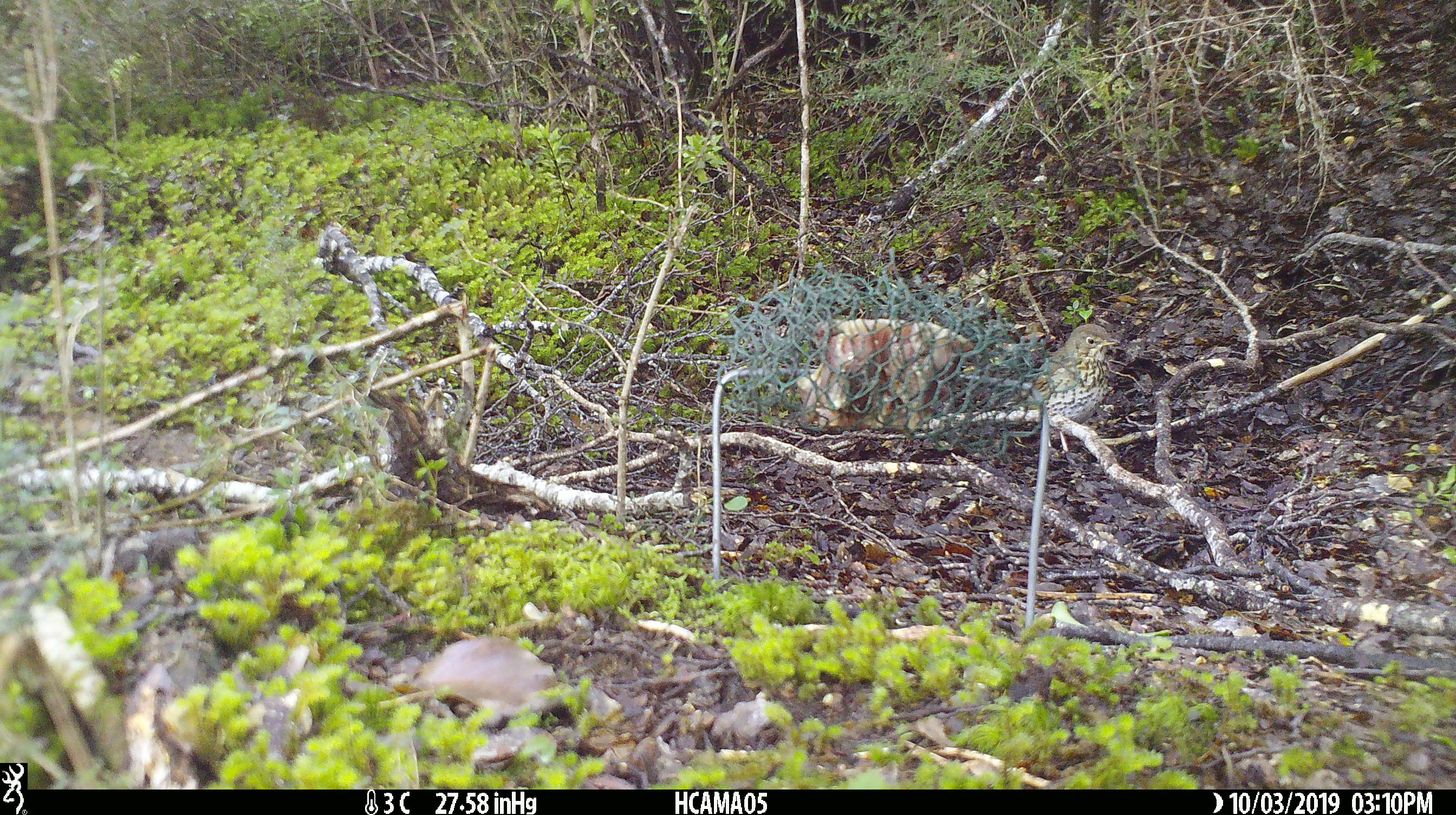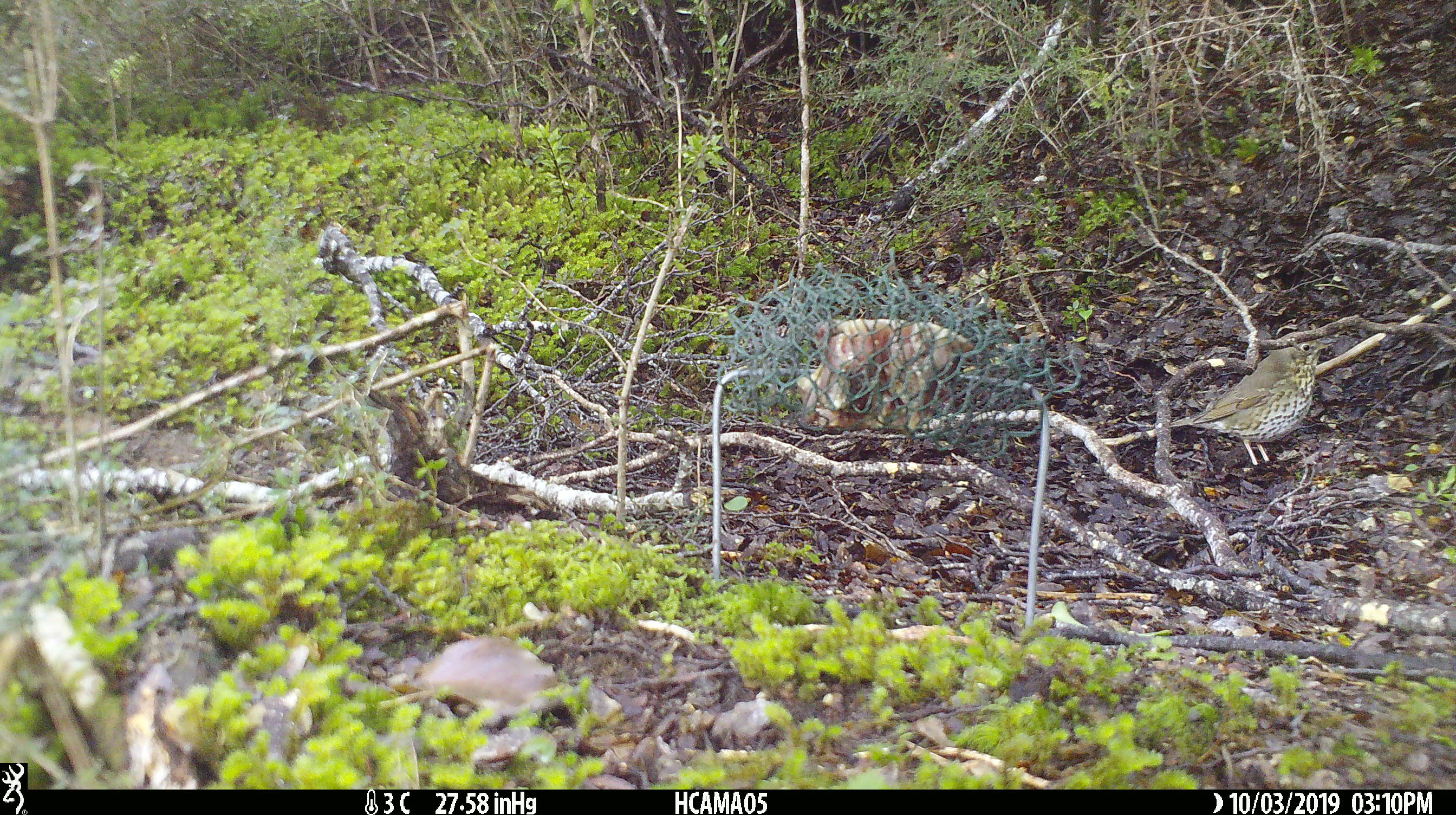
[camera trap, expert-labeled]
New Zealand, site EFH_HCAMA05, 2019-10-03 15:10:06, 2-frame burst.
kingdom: Animalia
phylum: Chordata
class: Aves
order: Passeriformes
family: Turdidae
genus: Turdus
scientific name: Turdus philomelos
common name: song thrush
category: thrush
Thrush (song thrush) (Turdus philomelos).